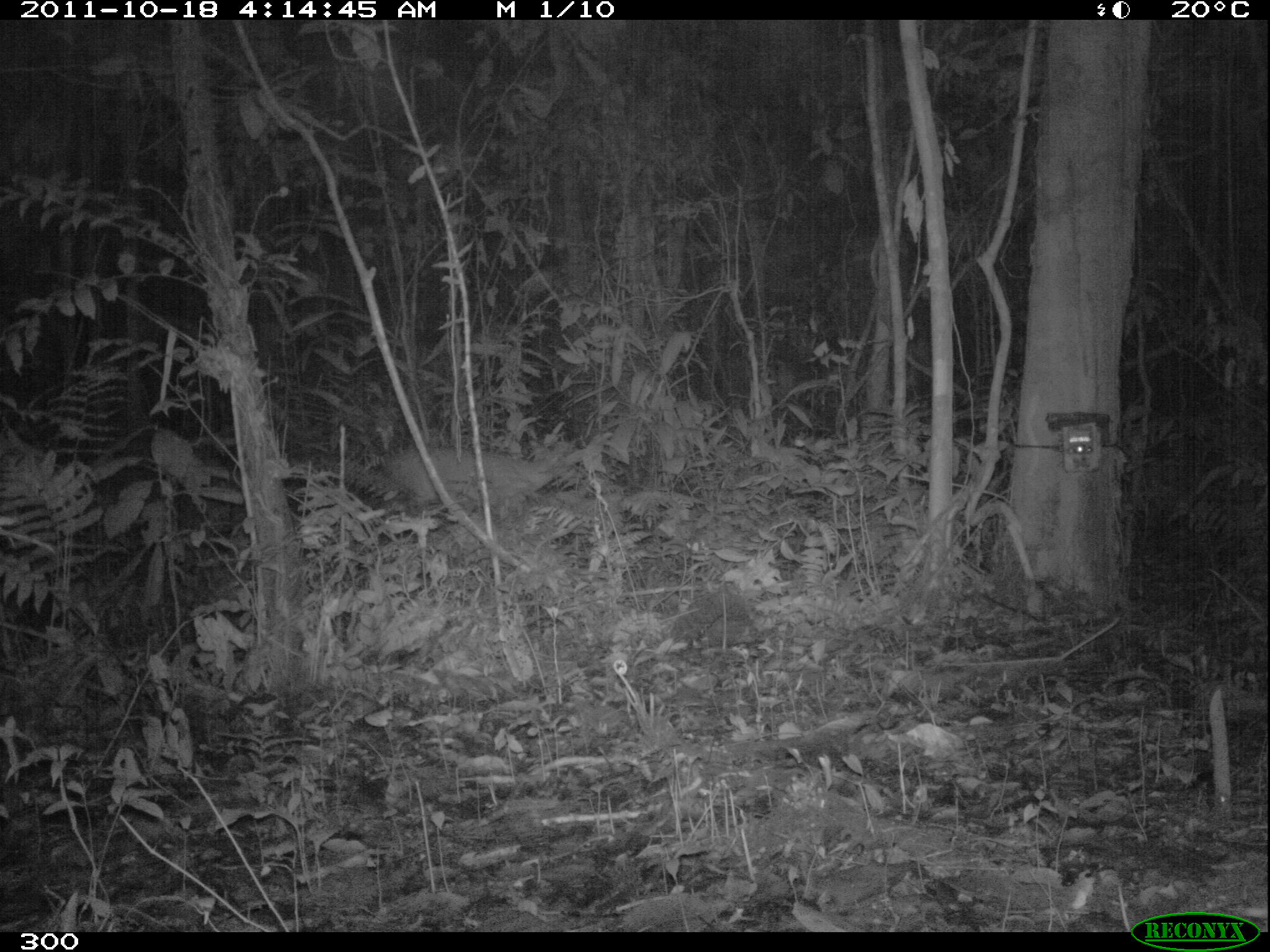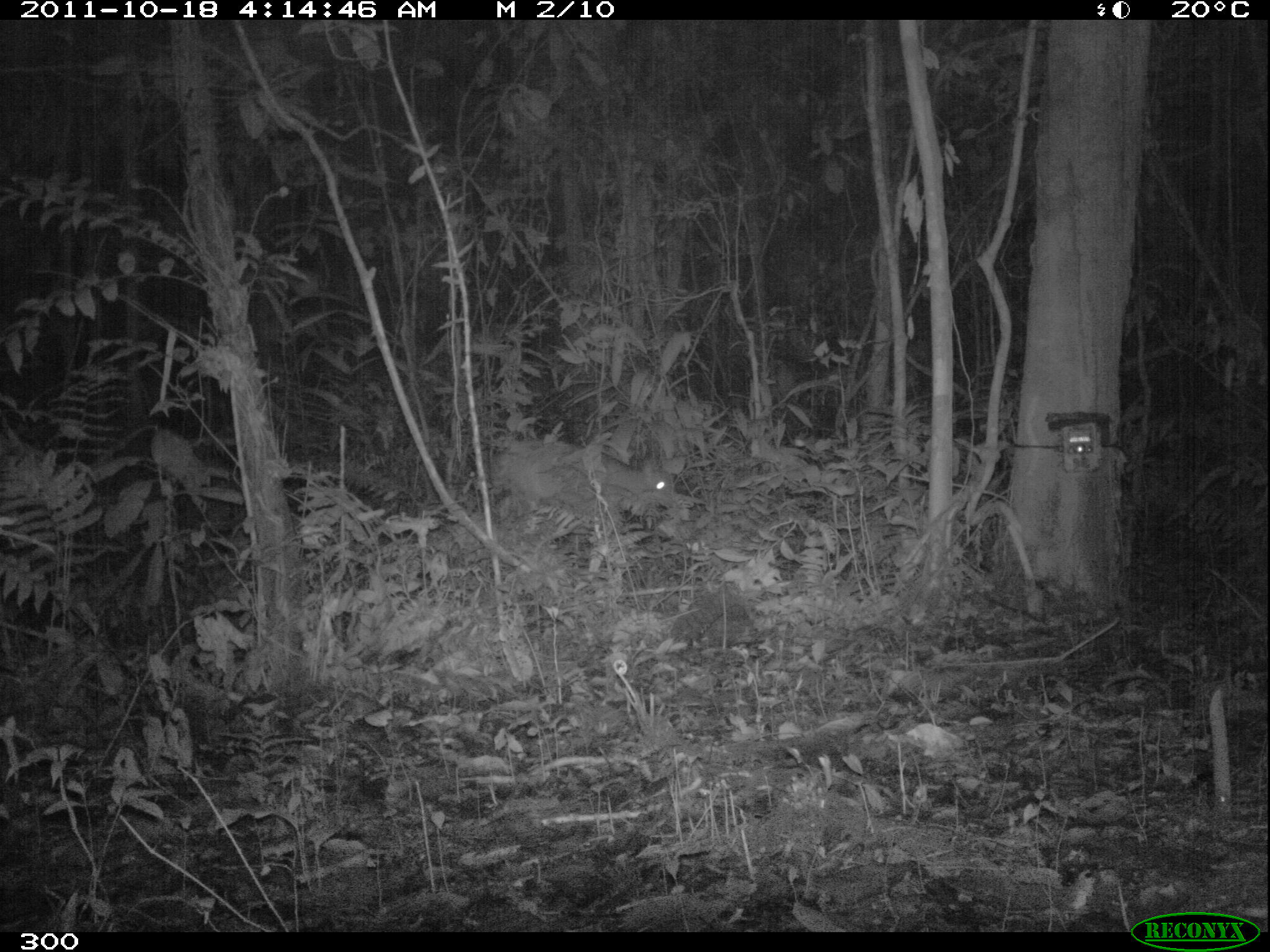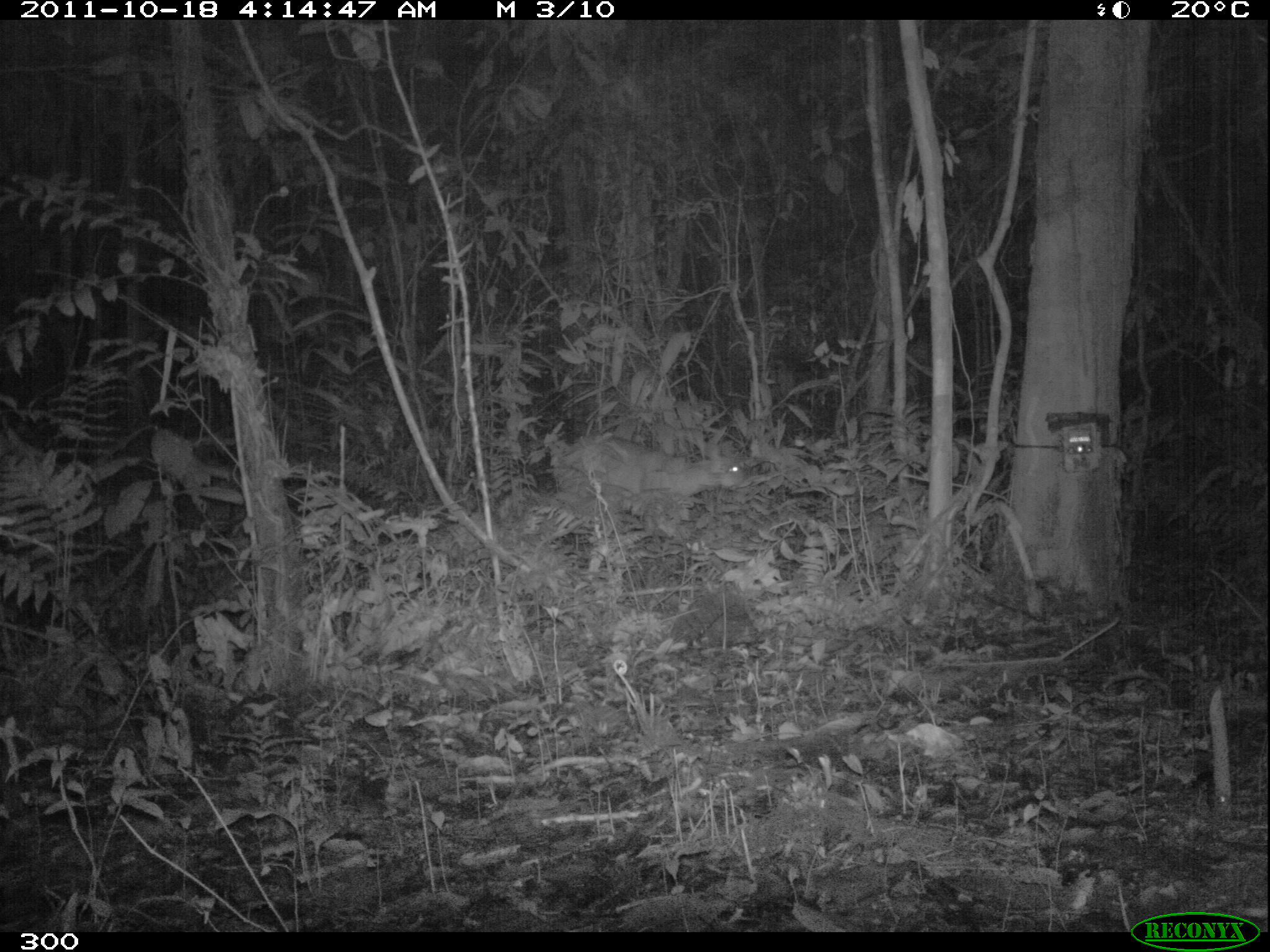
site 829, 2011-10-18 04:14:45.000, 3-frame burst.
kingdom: Animalia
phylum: Chordata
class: Mammalia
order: Artiodactyla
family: Cervidae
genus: Mazama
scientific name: Mazama americana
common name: red brocket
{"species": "Mazama americana (red brocket)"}